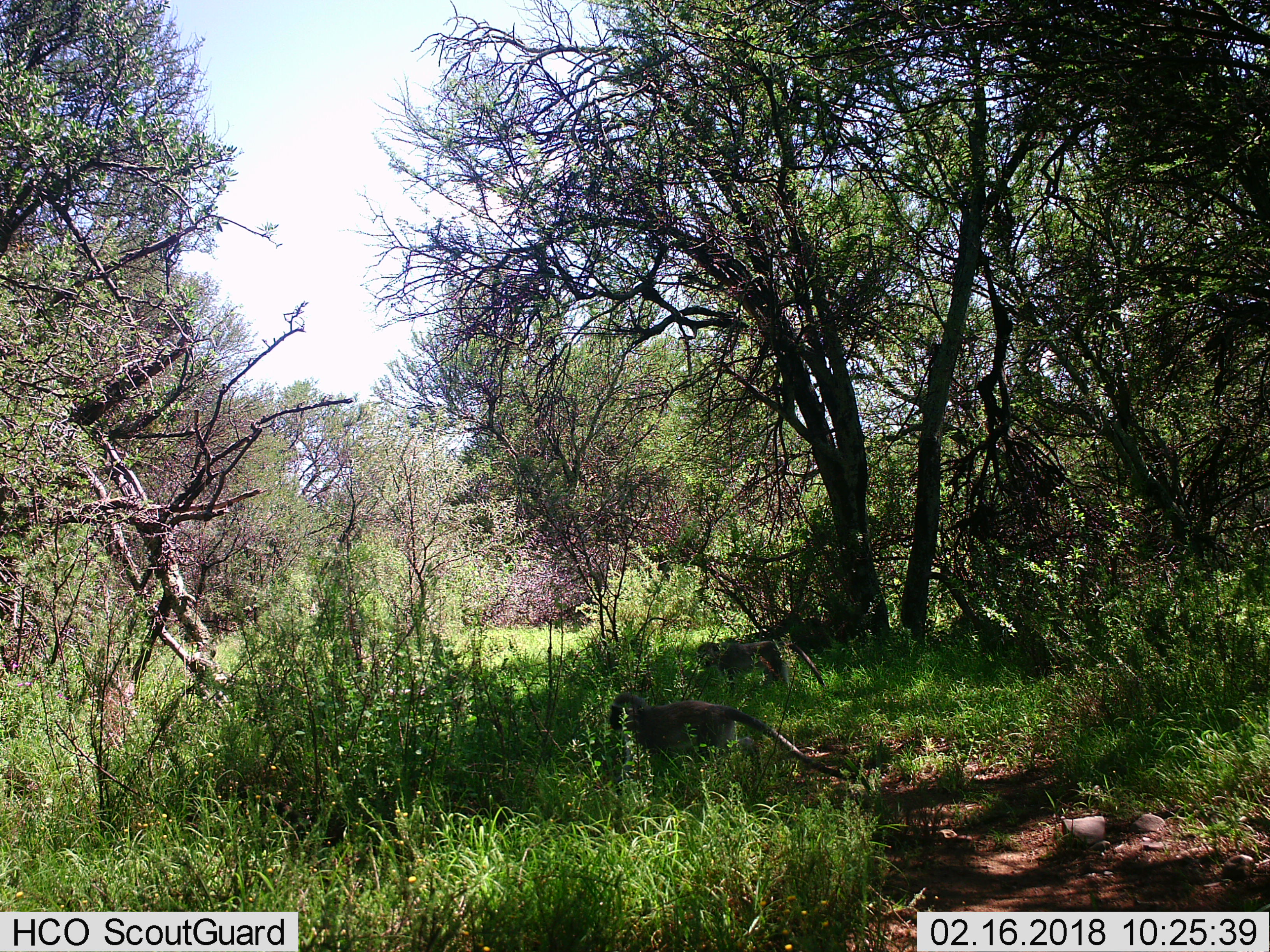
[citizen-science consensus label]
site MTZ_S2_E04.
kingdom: Animalia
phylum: Chordata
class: Mammalia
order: Primates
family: Cercopithecidae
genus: Chlorocebus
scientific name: Chlorocebus pygerythrus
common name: vervet monkey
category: monkeyvervet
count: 2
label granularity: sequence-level